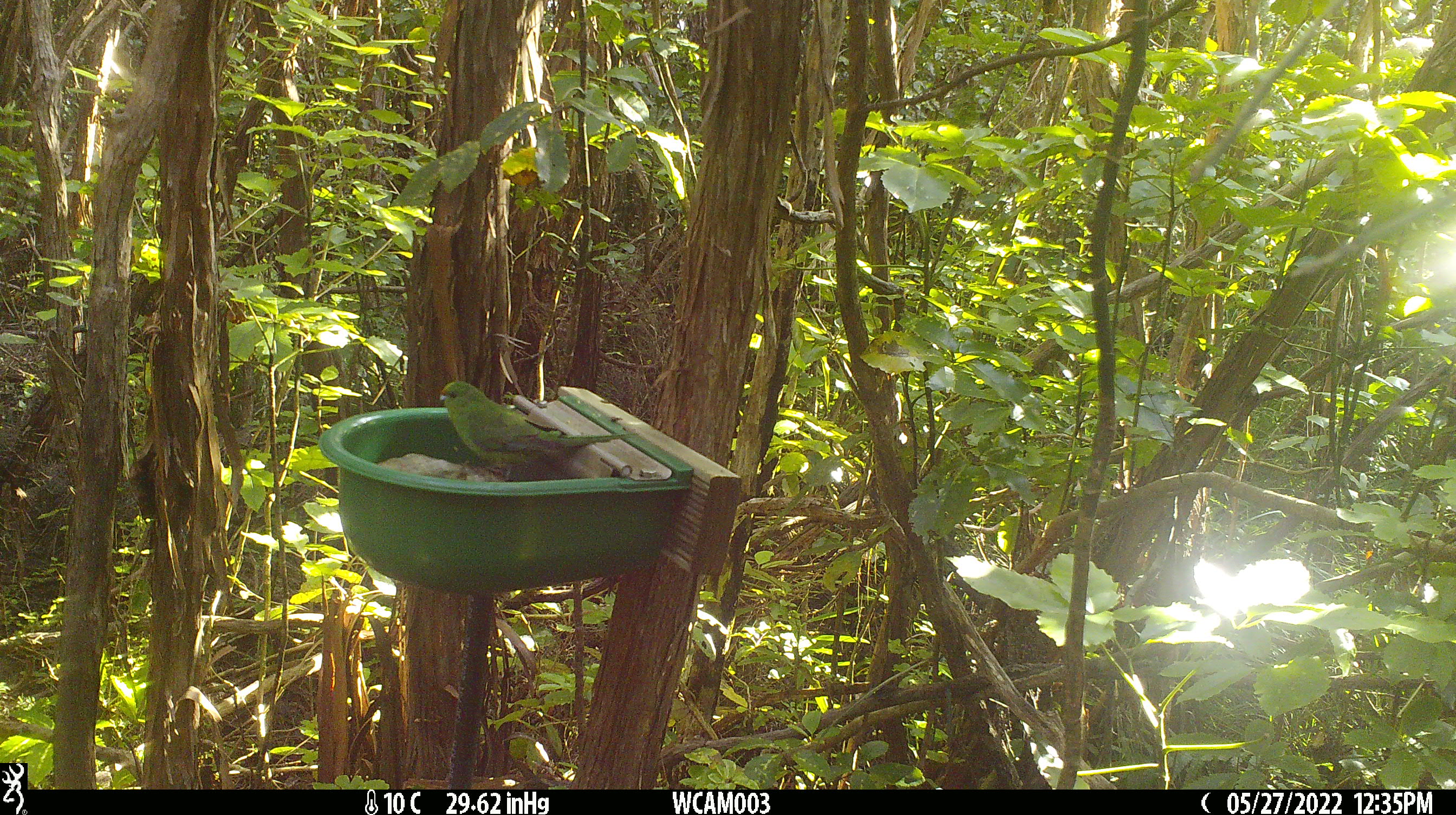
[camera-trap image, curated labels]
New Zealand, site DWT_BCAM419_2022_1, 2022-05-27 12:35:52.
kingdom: Animalia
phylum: Chordata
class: Aves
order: Psittaciformes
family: Psittaculidae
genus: Cyanoramphus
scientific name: Cyanoramphus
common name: parakeet